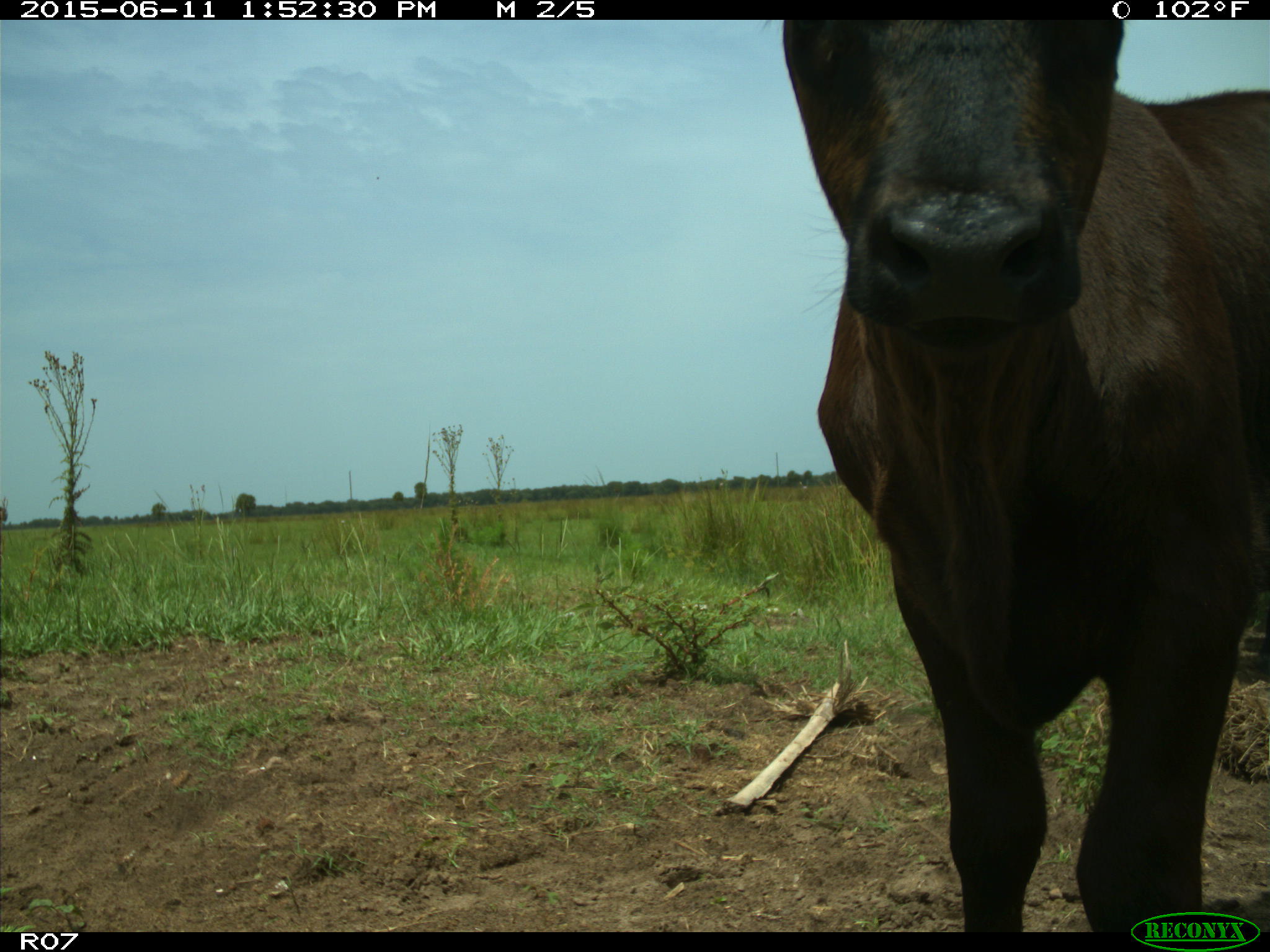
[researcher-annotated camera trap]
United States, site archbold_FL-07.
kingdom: Animalia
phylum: Chordata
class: Mammalia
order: Artiodactyla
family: Bovidae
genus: Bos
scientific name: Bos taurus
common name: domestic cow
Bos taurus (domestic cow).